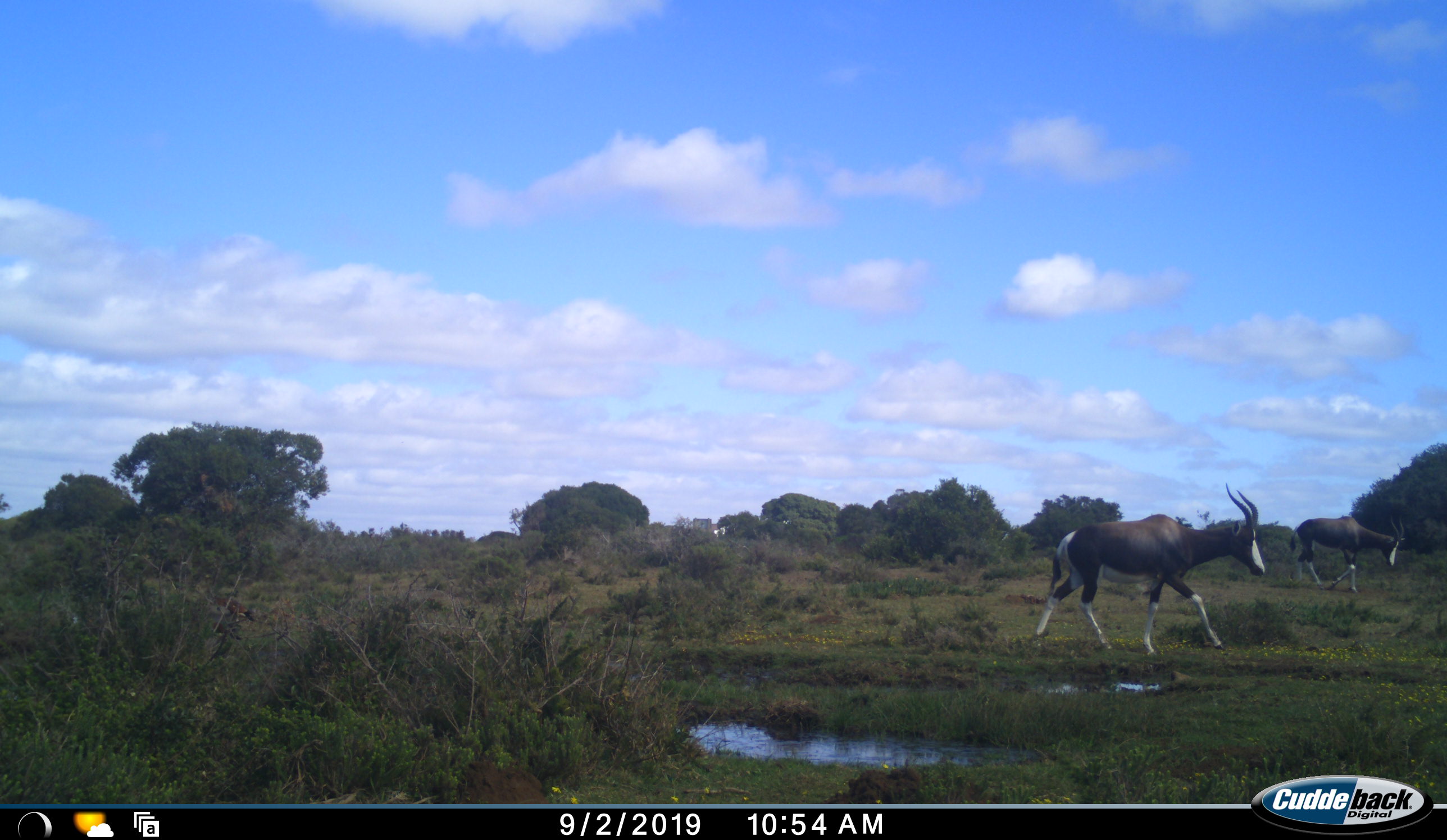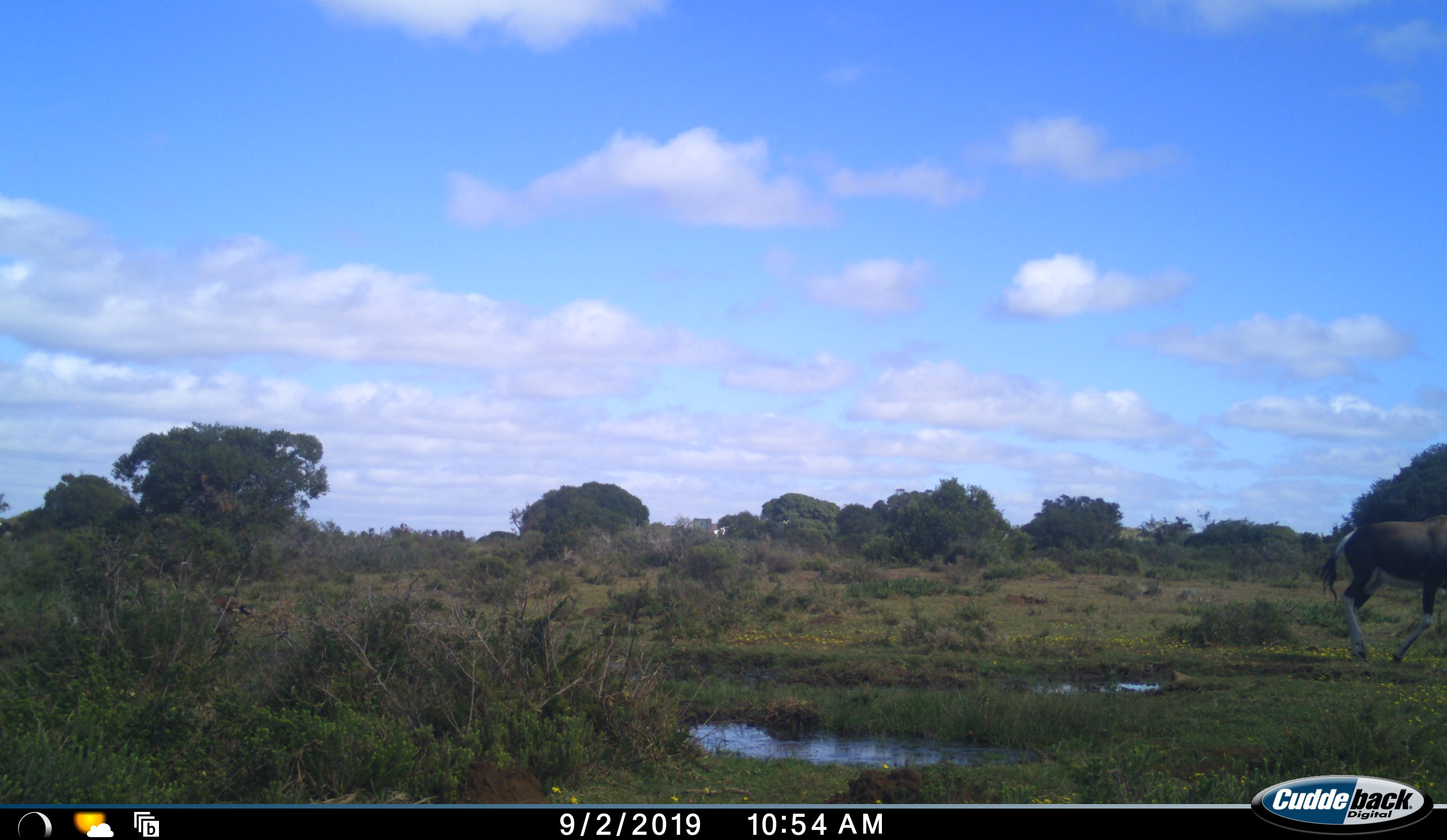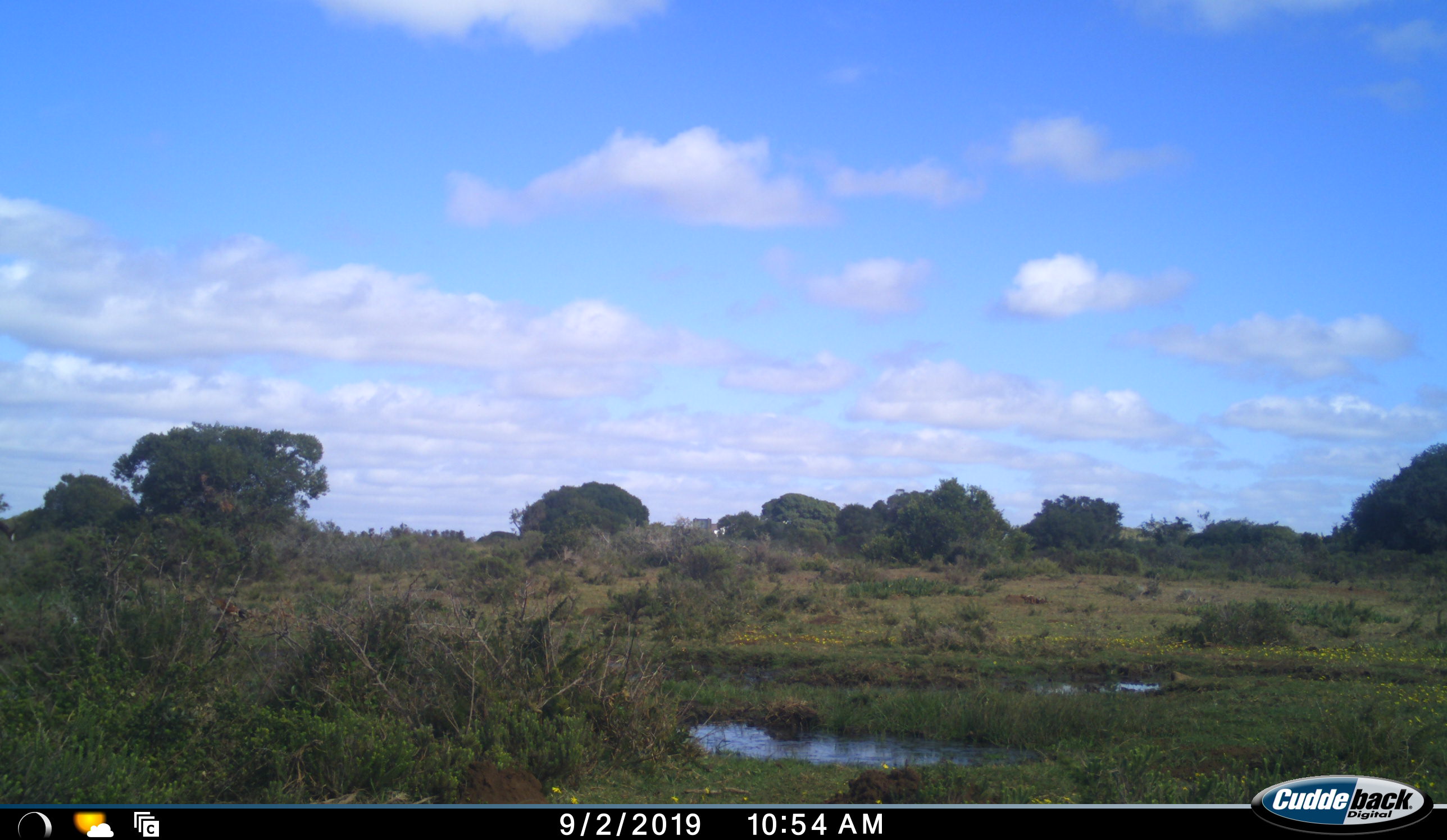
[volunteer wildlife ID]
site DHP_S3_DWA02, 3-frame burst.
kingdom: Animalia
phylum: Chordata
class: Mammalia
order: Artiodactyla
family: Bovidae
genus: Damaliscus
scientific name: Damaliscus pygargus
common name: bontebok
Bontebok (Damaliscus pygargus), count 2. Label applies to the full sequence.